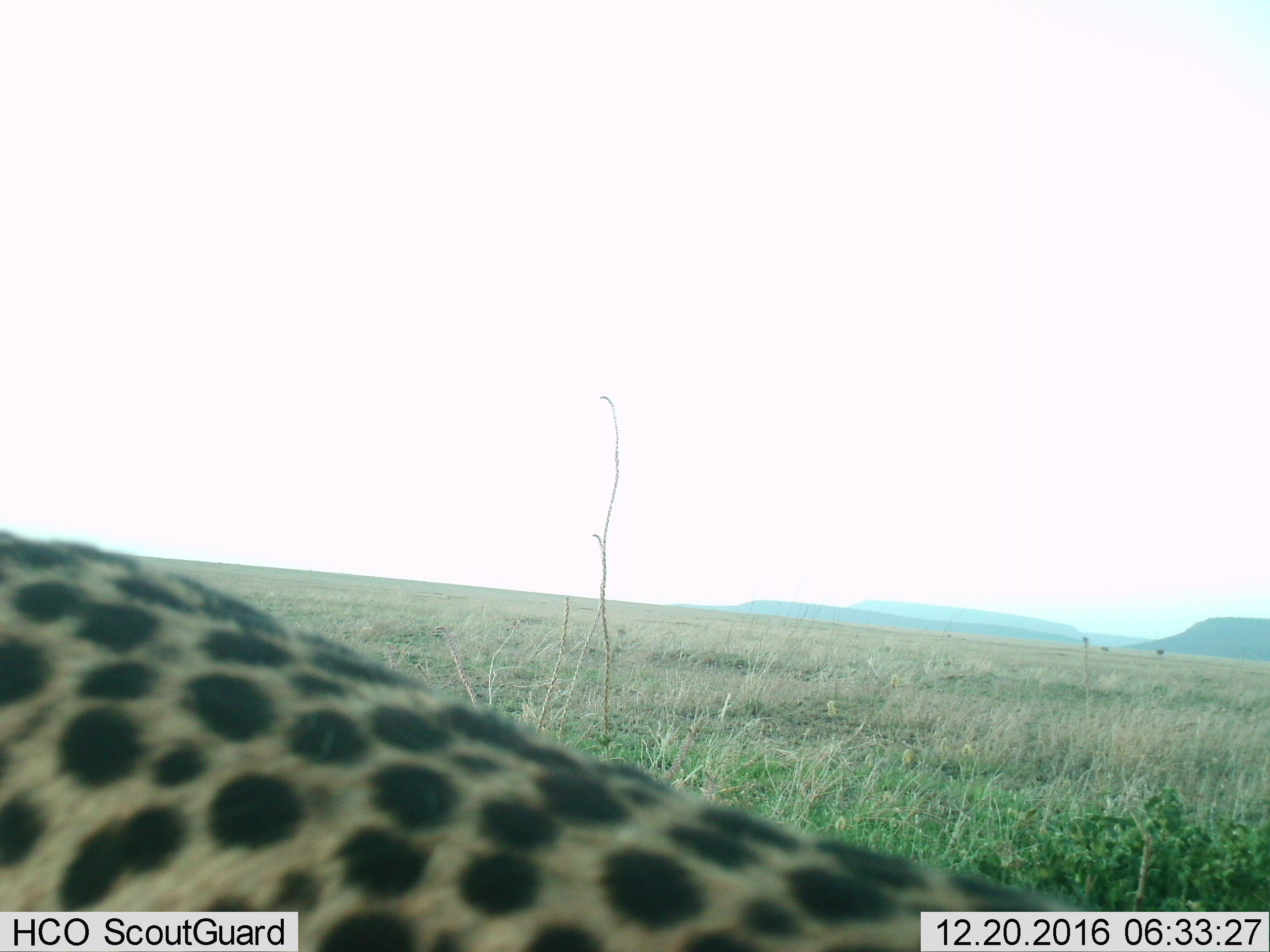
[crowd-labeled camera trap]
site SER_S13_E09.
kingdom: Animalia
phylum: Chordata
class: Mammalia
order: Carnivora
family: Felidae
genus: Acinonyx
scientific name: Acinonyx jubatus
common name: cheetah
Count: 1.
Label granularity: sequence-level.